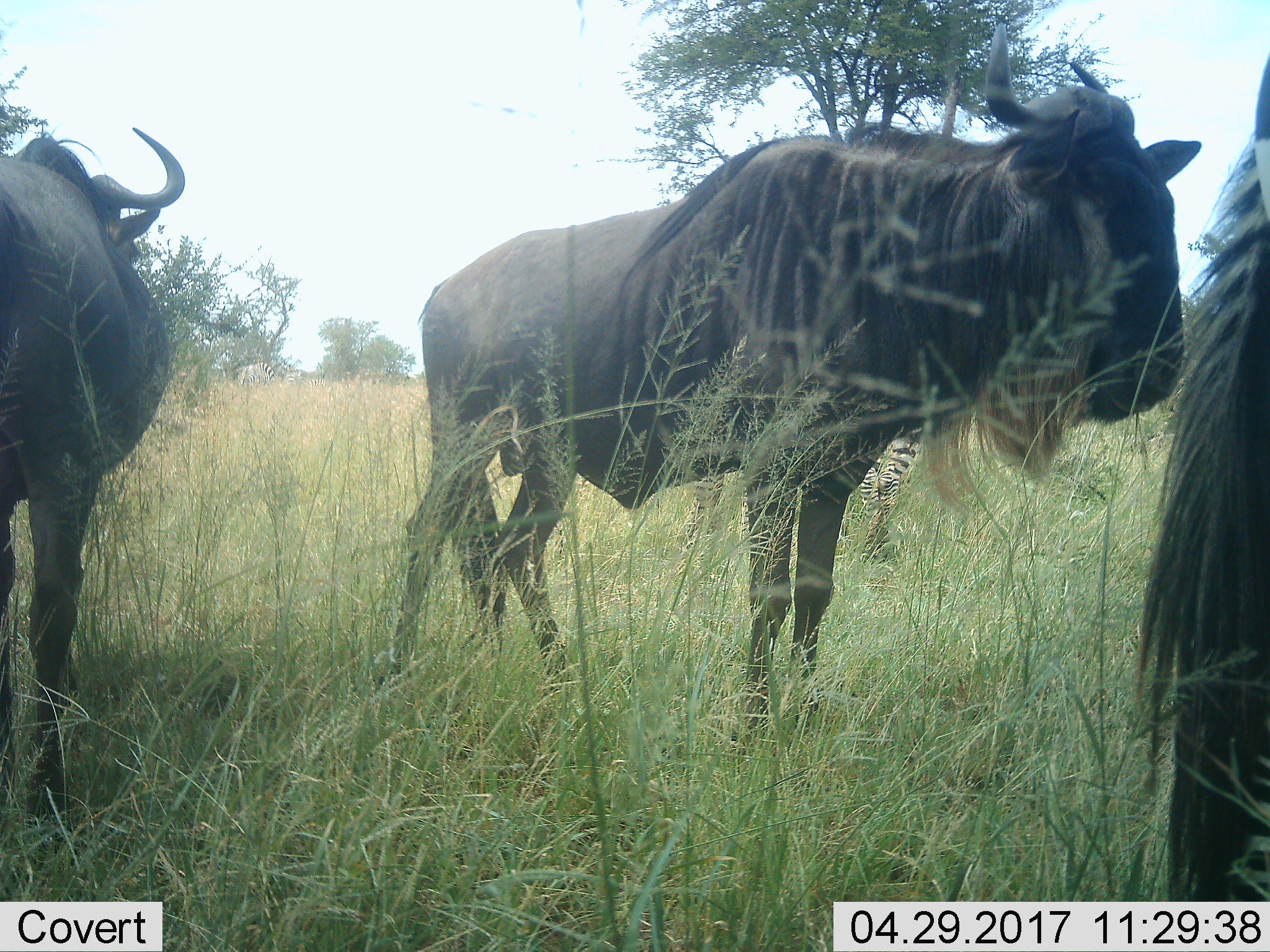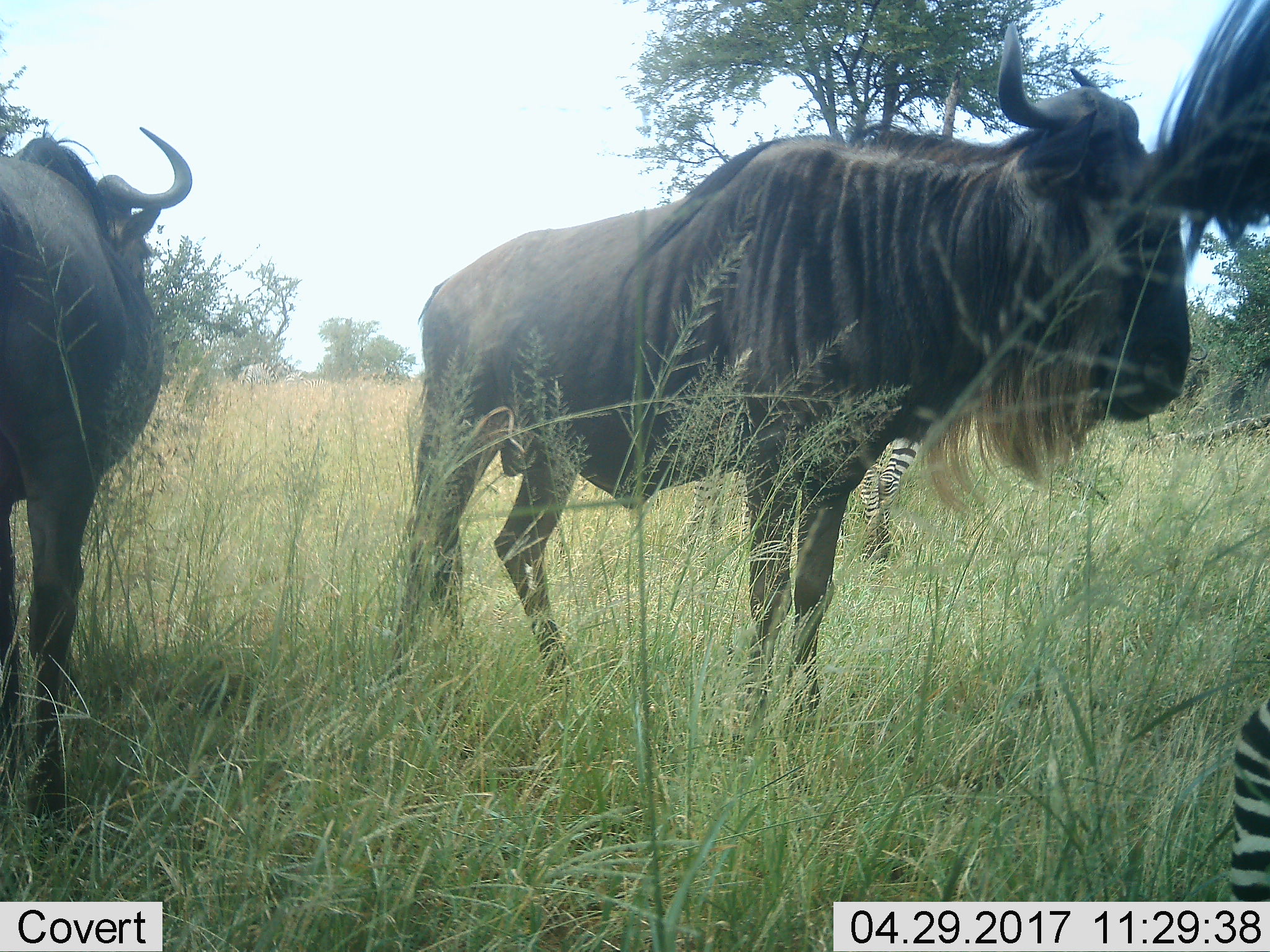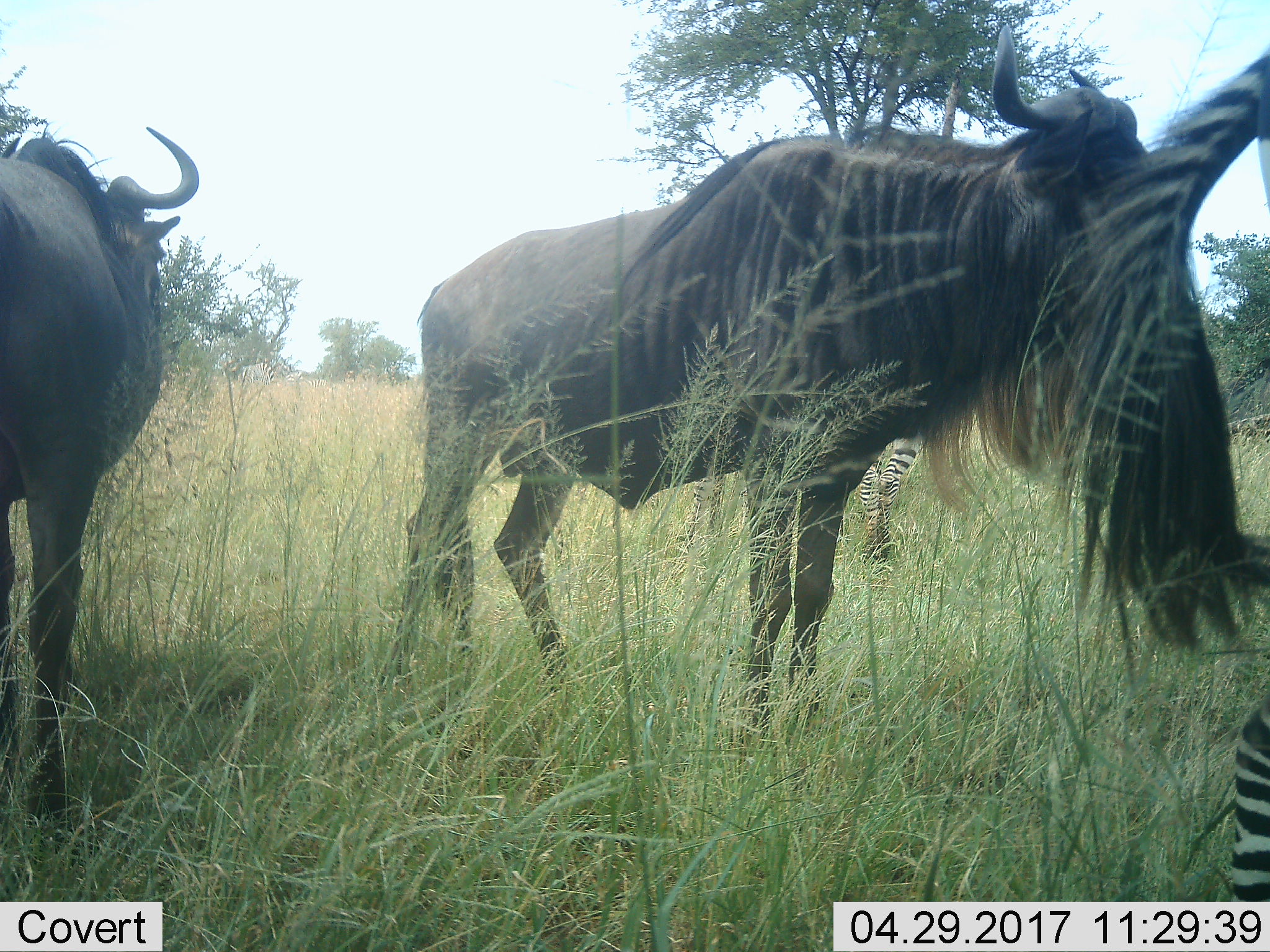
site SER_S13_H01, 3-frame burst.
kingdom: Animalia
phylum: Chordata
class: Mammalia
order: Artiodactyla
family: Bovidae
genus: Connochaetes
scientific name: Connochaetes taurinus taurinus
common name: blue wildebeest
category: wildebeestblue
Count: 3.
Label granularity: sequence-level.